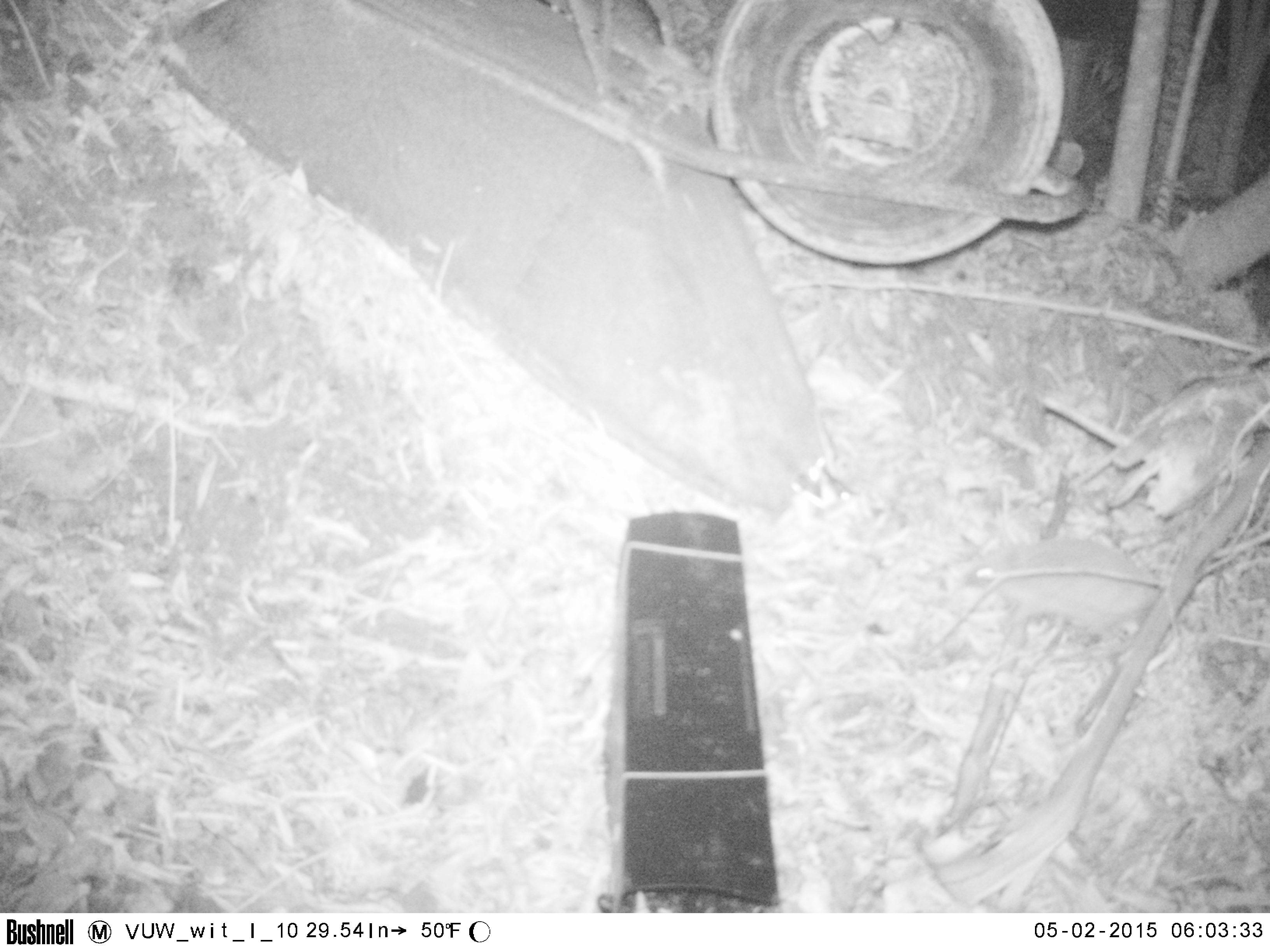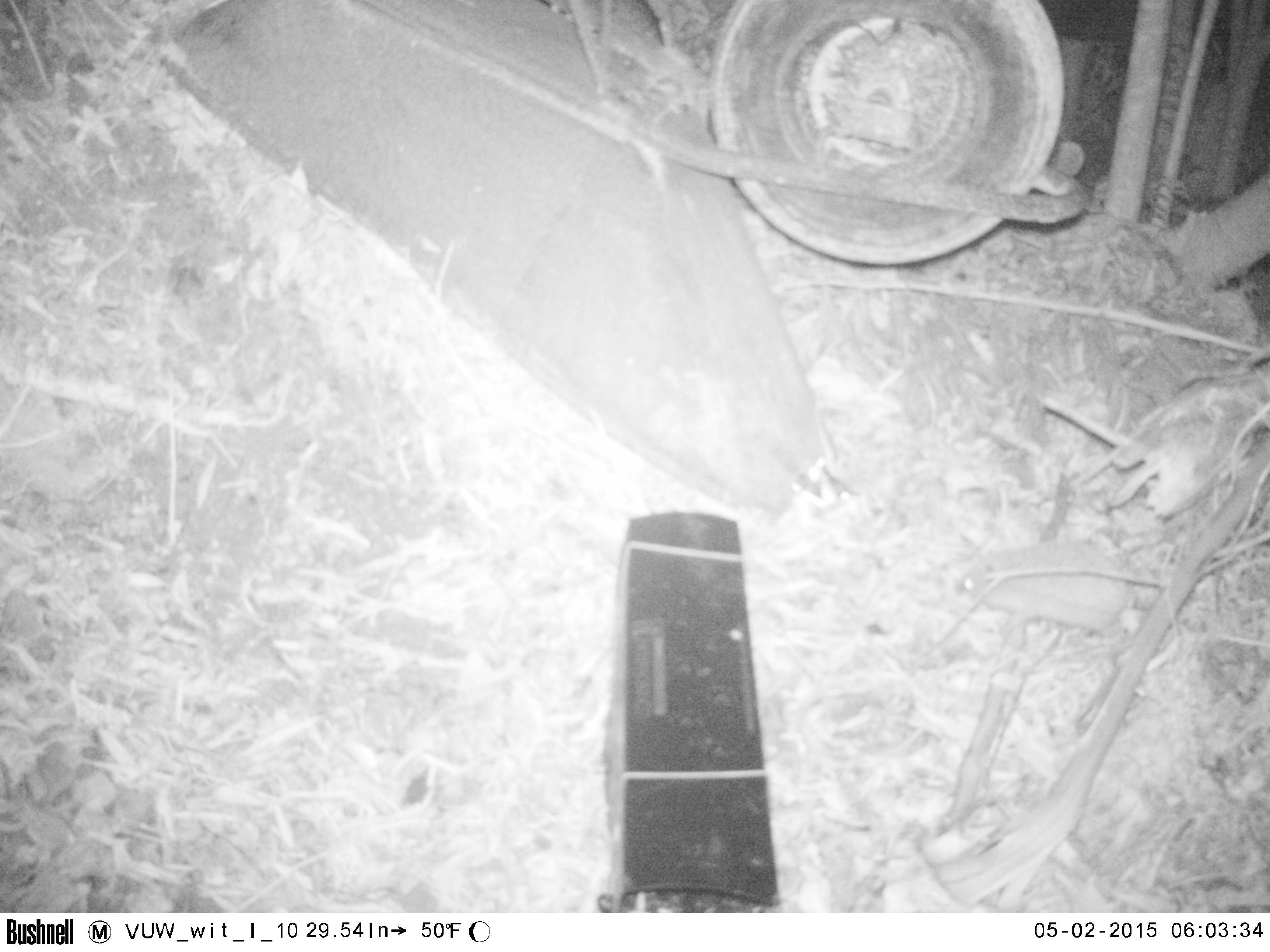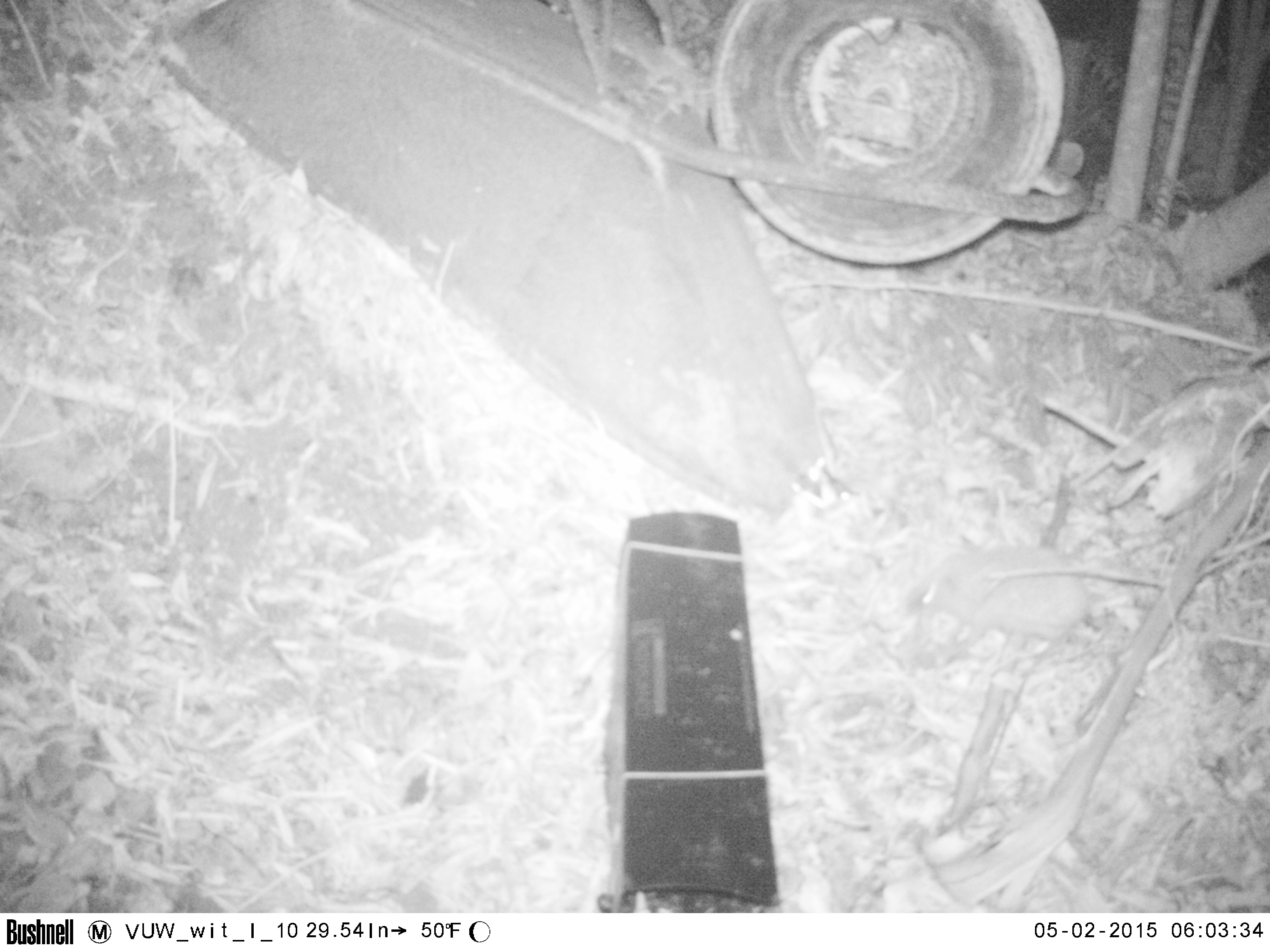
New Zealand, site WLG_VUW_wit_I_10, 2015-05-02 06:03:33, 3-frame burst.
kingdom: Animalia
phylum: Chordata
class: Mammalia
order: Eulipotyphla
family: Erinaceidae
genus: Erinaceus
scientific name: Erinaceus europaeus europaeus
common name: european hedgehog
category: hedgehog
Hedgehog (european hedgehog) (Erinaceus europaeus europaeus).